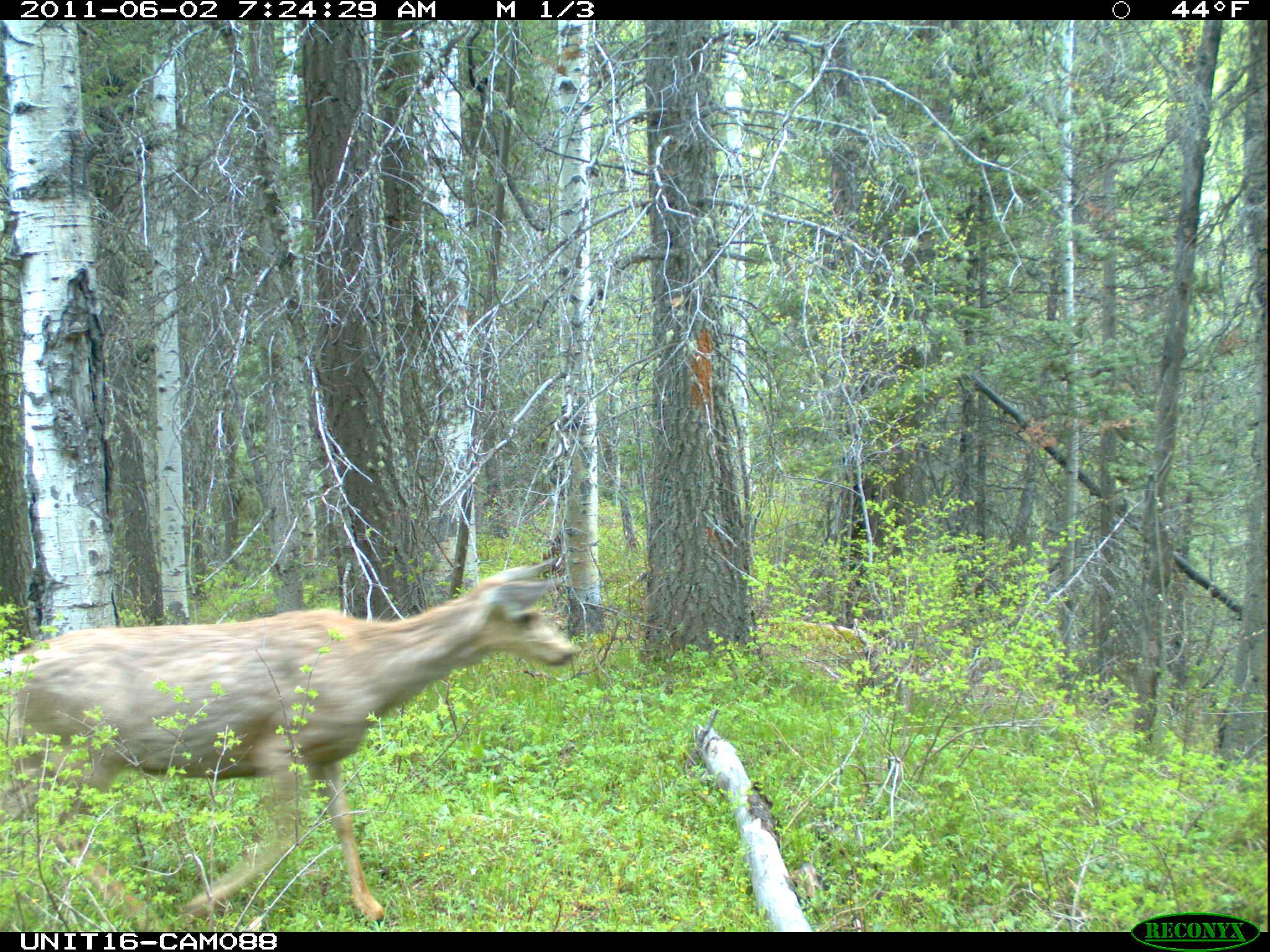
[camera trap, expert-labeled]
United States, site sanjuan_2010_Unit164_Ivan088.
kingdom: Animalia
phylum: Chordata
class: Mammalia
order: Artiodactyla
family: Cervidae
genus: Odocoileus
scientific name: Odocoileus hemionus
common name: mule deer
Odocoileus hemionus (mule deer).